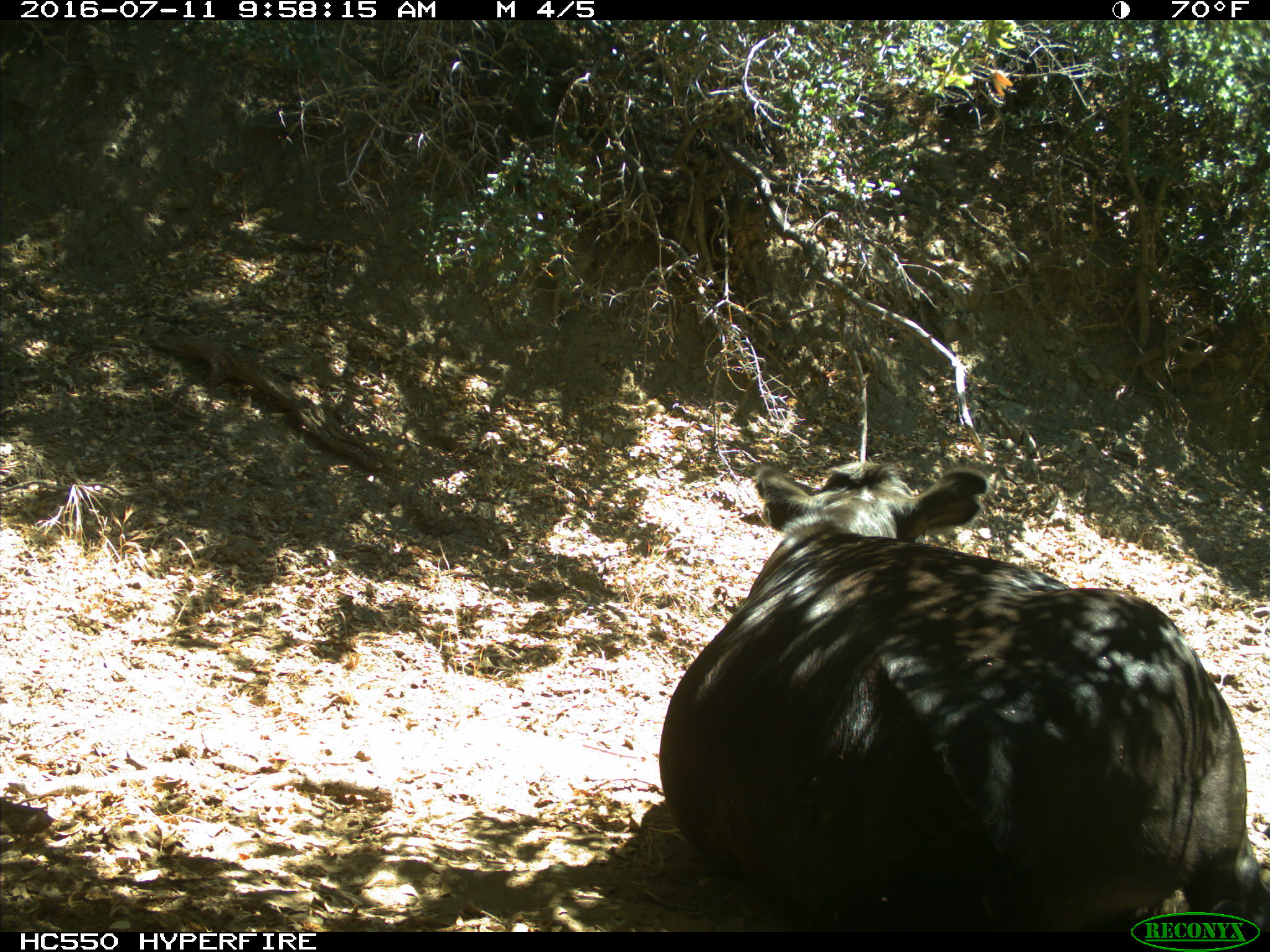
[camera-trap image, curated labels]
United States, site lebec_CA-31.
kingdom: Animalia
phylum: Chordata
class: Mammalia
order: Artiodactyla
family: Bovidae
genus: Bos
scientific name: Bos taurus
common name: domestic cow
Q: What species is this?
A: Bos taurus (domestic cow).